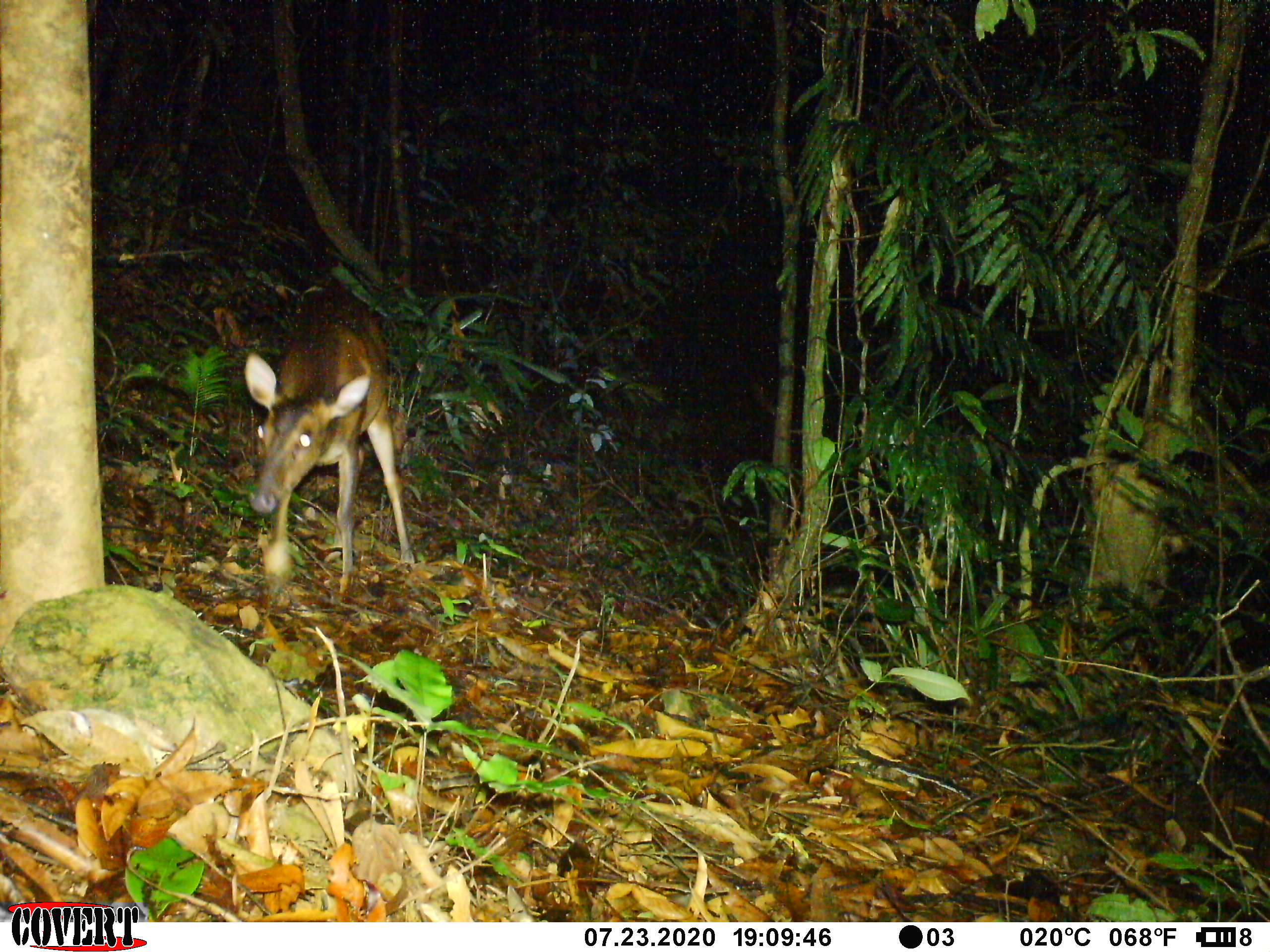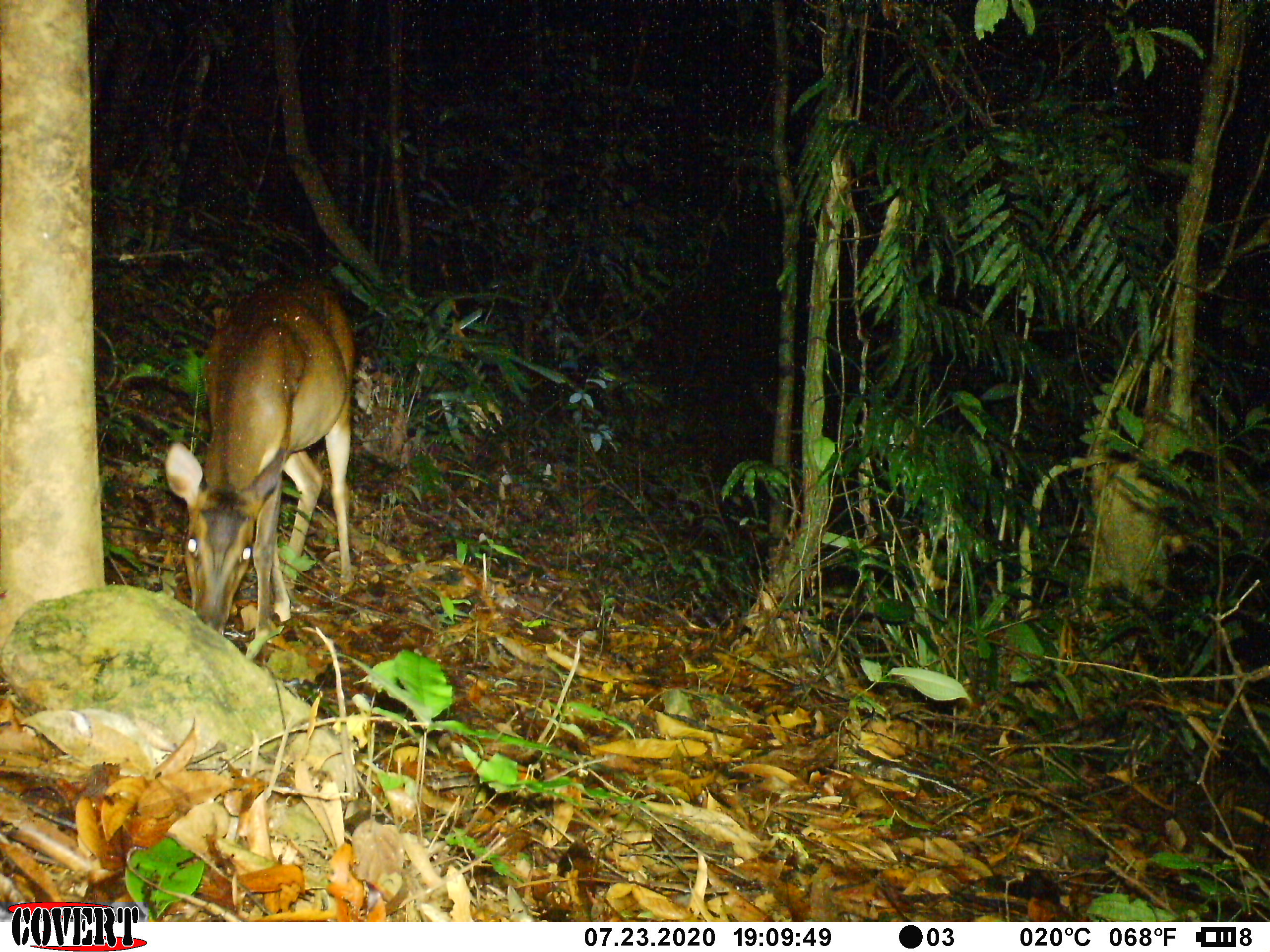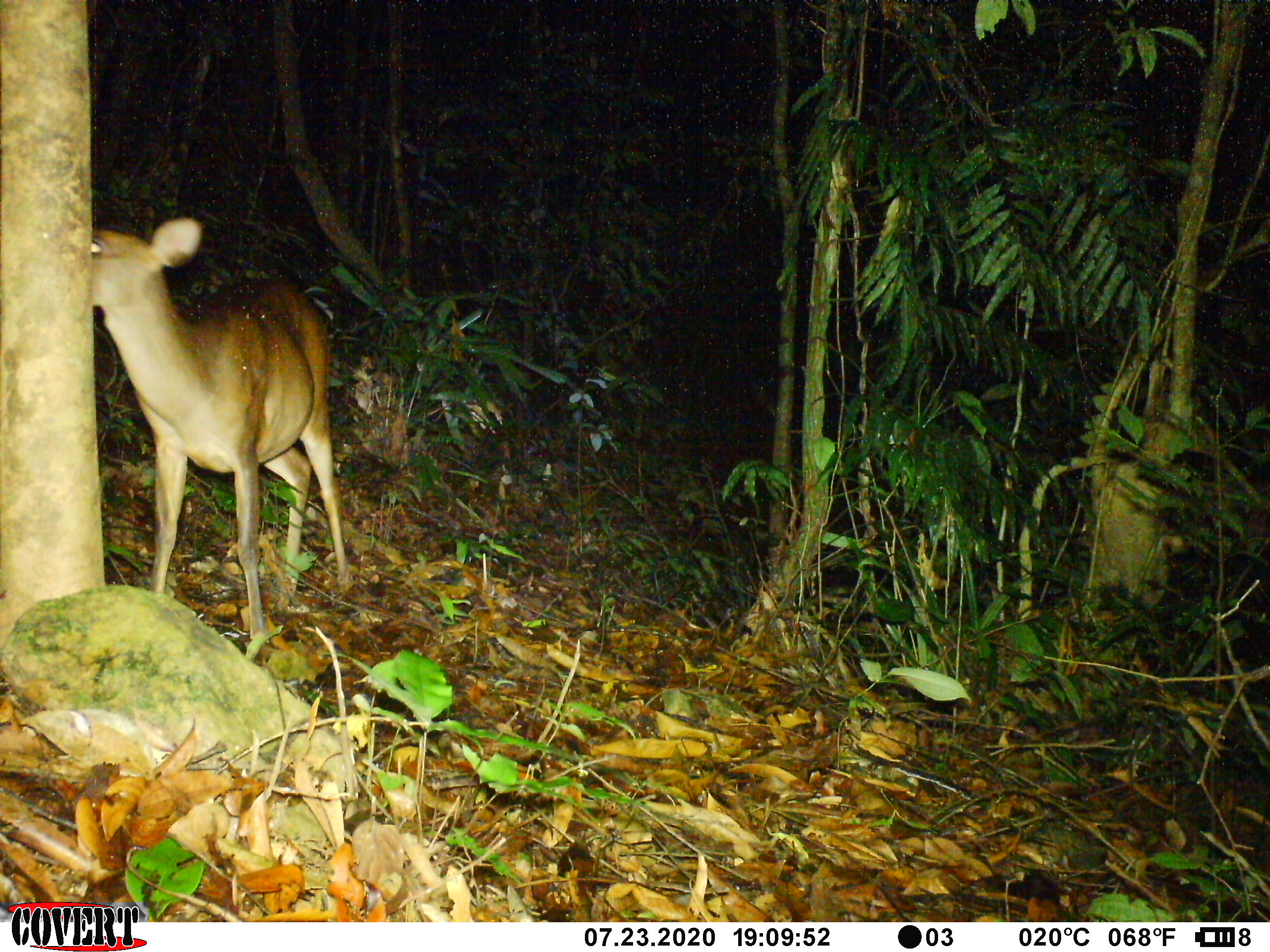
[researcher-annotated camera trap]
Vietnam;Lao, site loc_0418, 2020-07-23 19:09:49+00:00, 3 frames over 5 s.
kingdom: Animalia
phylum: Chordata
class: Mammalia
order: Artiodactyla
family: Cervidae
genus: Muntiacus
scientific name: Muntiacus vuquangensis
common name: large-antlered muntjac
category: large antlered muntjac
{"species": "large antlered muntjac (large-antlered muntjac) (Muntiacus vuquangensis)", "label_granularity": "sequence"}